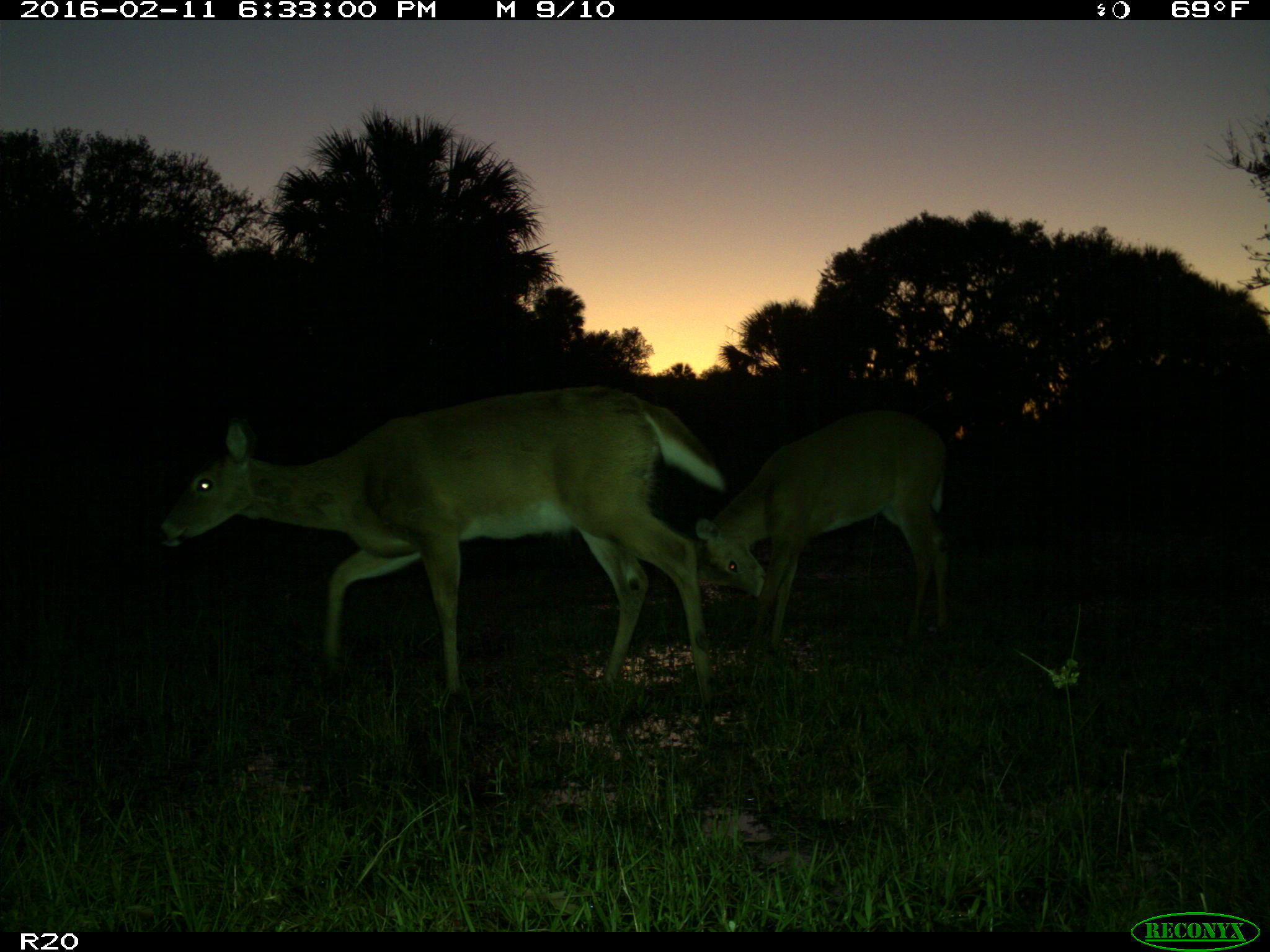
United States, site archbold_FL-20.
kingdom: Animalia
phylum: Chordata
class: Mammalia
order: Artiodactyla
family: Cervidae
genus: Odocoileus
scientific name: Odocoileus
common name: deer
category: unidentified deer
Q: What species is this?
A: Unidentified deer (deer) (Odocoileus).